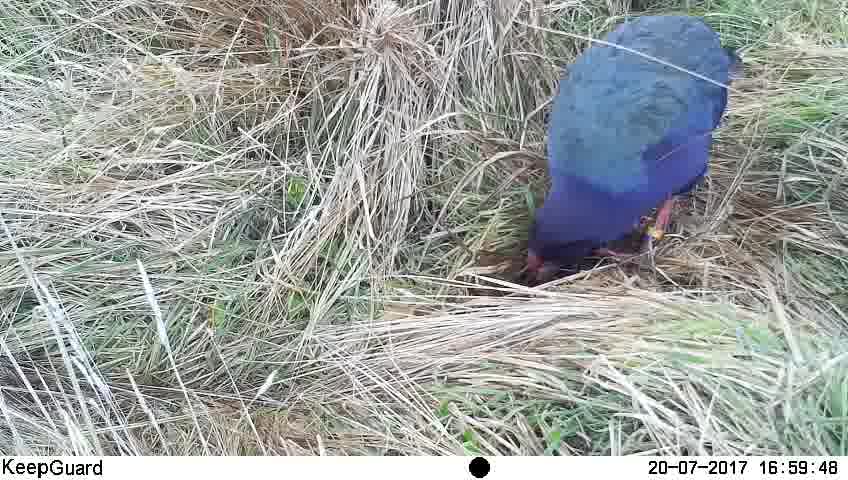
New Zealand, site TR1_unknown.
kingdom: Animalia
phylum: Chordata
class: Aves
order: Gruiformes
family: Rallidae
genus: Porphyrio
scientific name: Porphyrio mantelli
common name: takahe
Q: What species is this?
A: Takahe (Porphyrio mantelli).